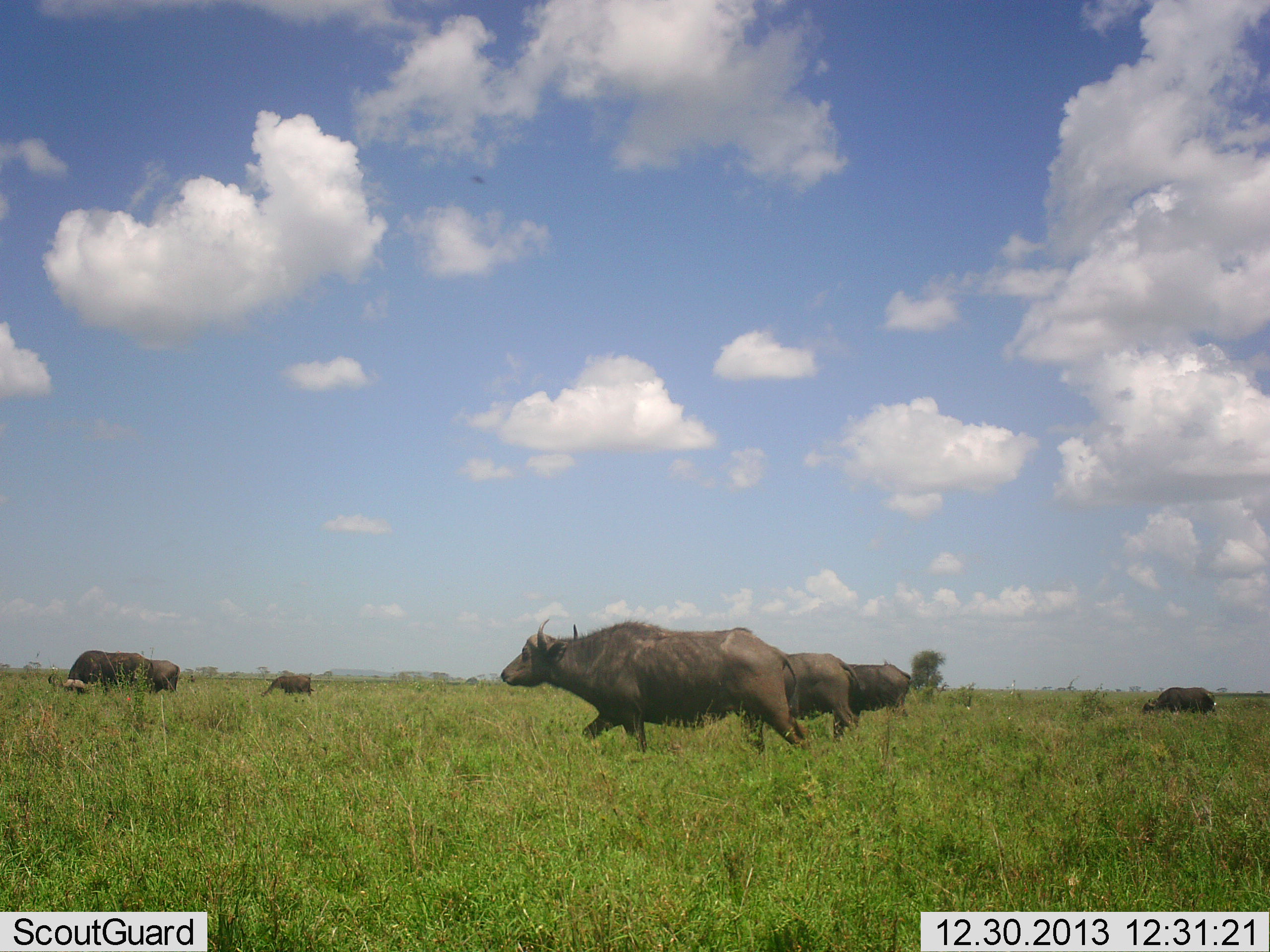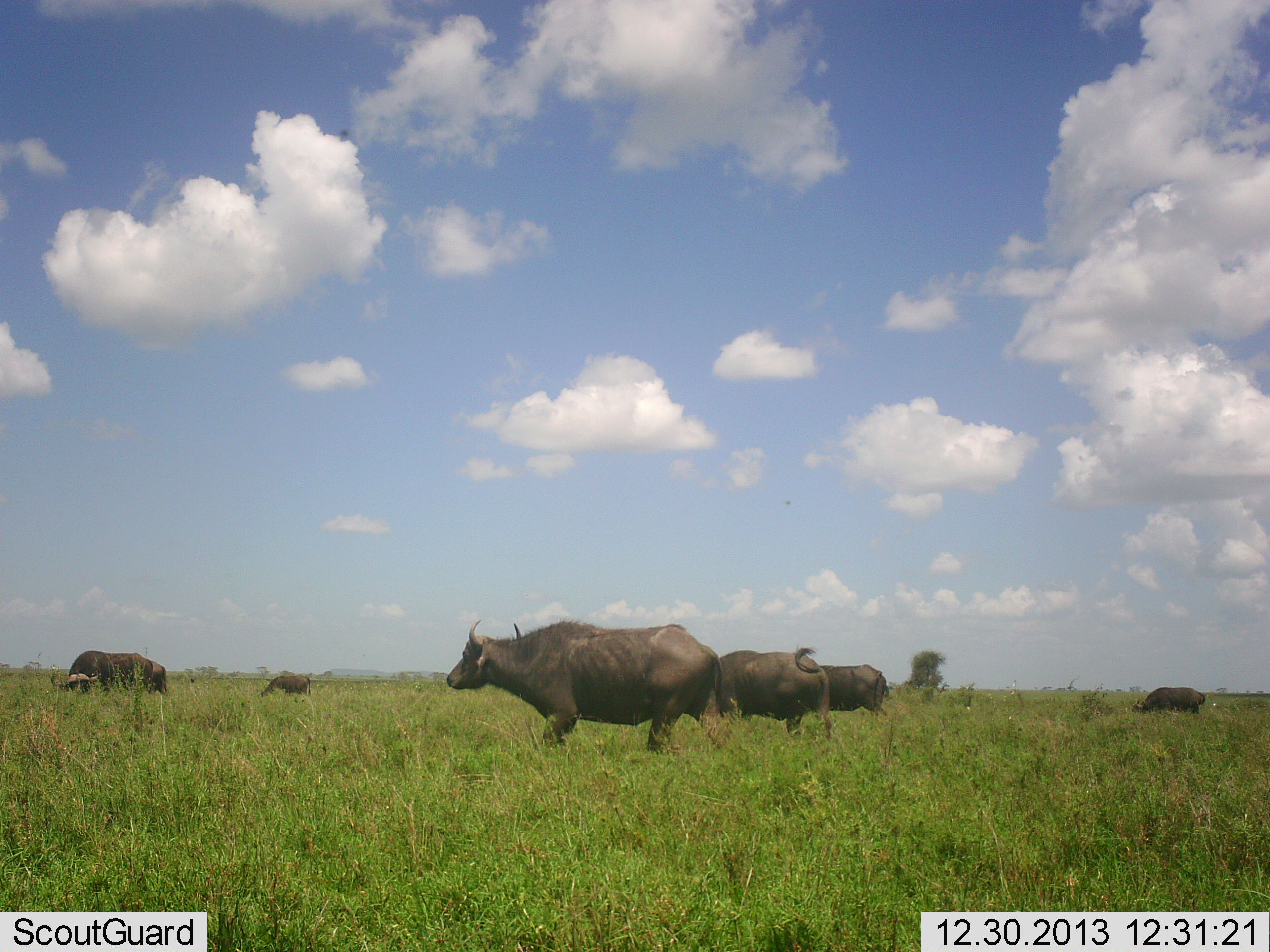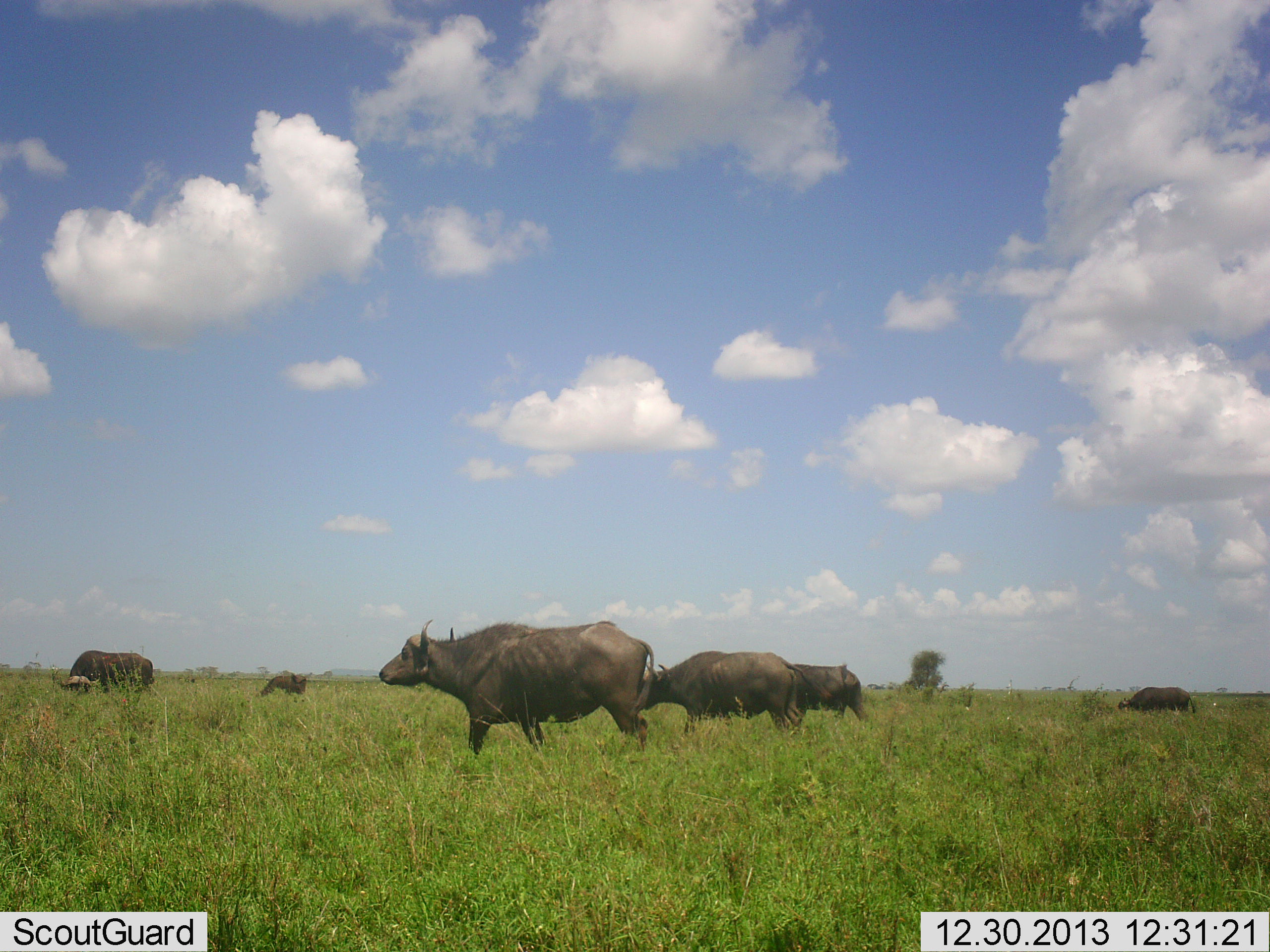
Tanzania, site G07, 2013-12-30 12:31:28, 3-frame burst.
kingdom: Animalia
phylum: Chordata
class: Mammalia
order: Artiodactyla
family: Bovidae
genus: Syncerus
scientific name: Syncerus caffer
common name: cape buffalo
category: buffalo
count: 6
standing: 16%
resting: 2%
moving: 93%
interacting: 0%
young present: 0%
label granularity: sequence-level